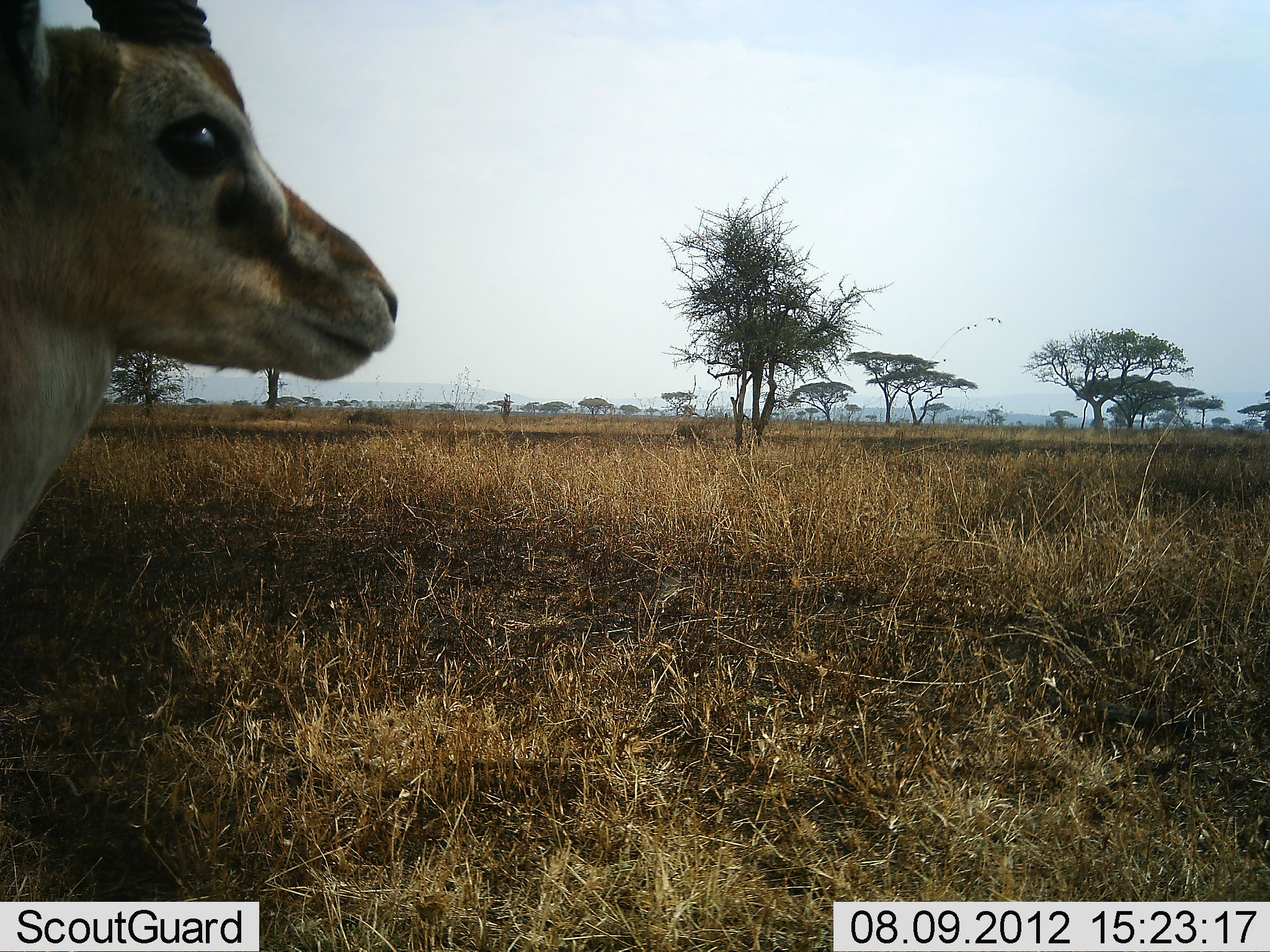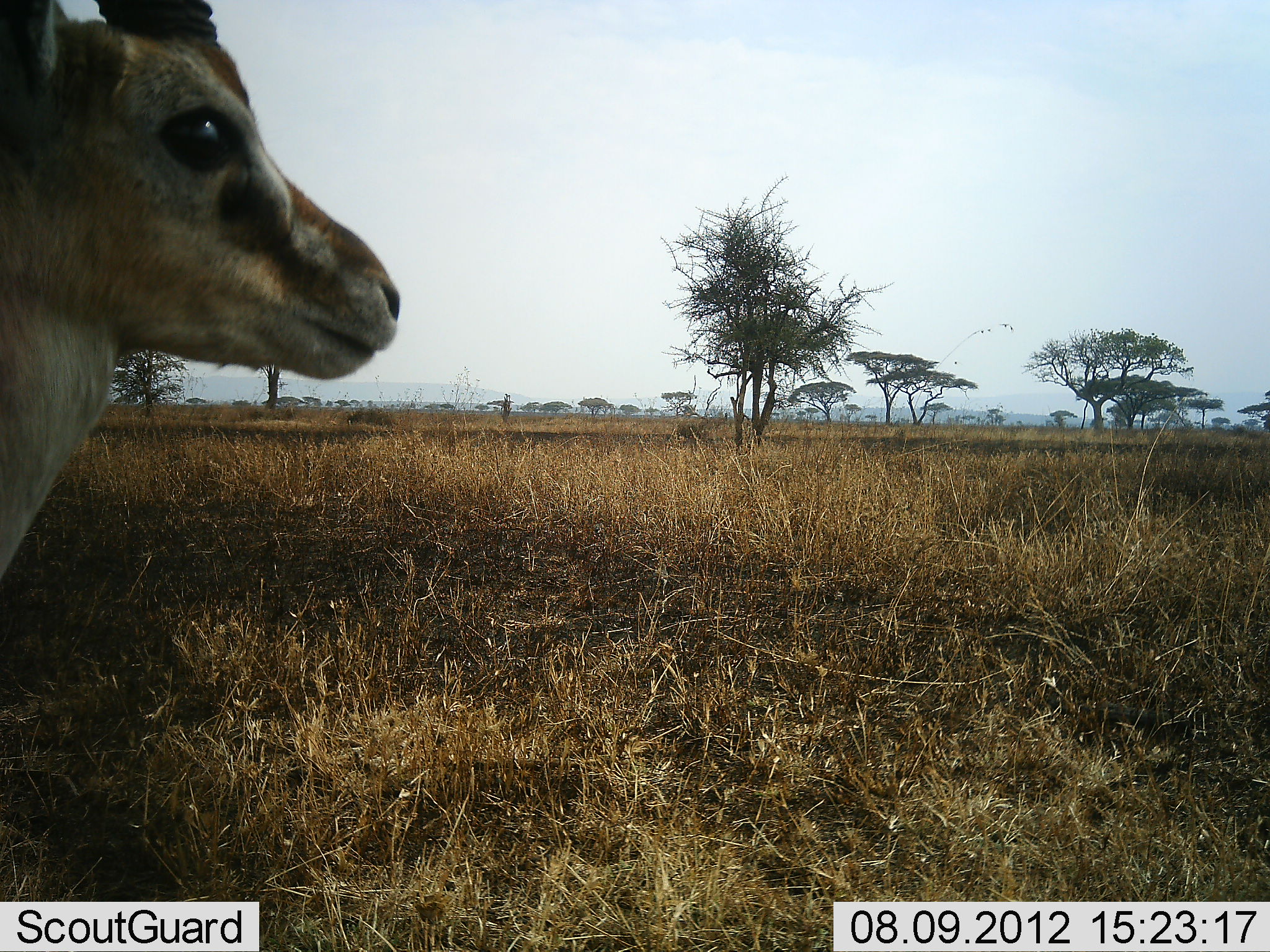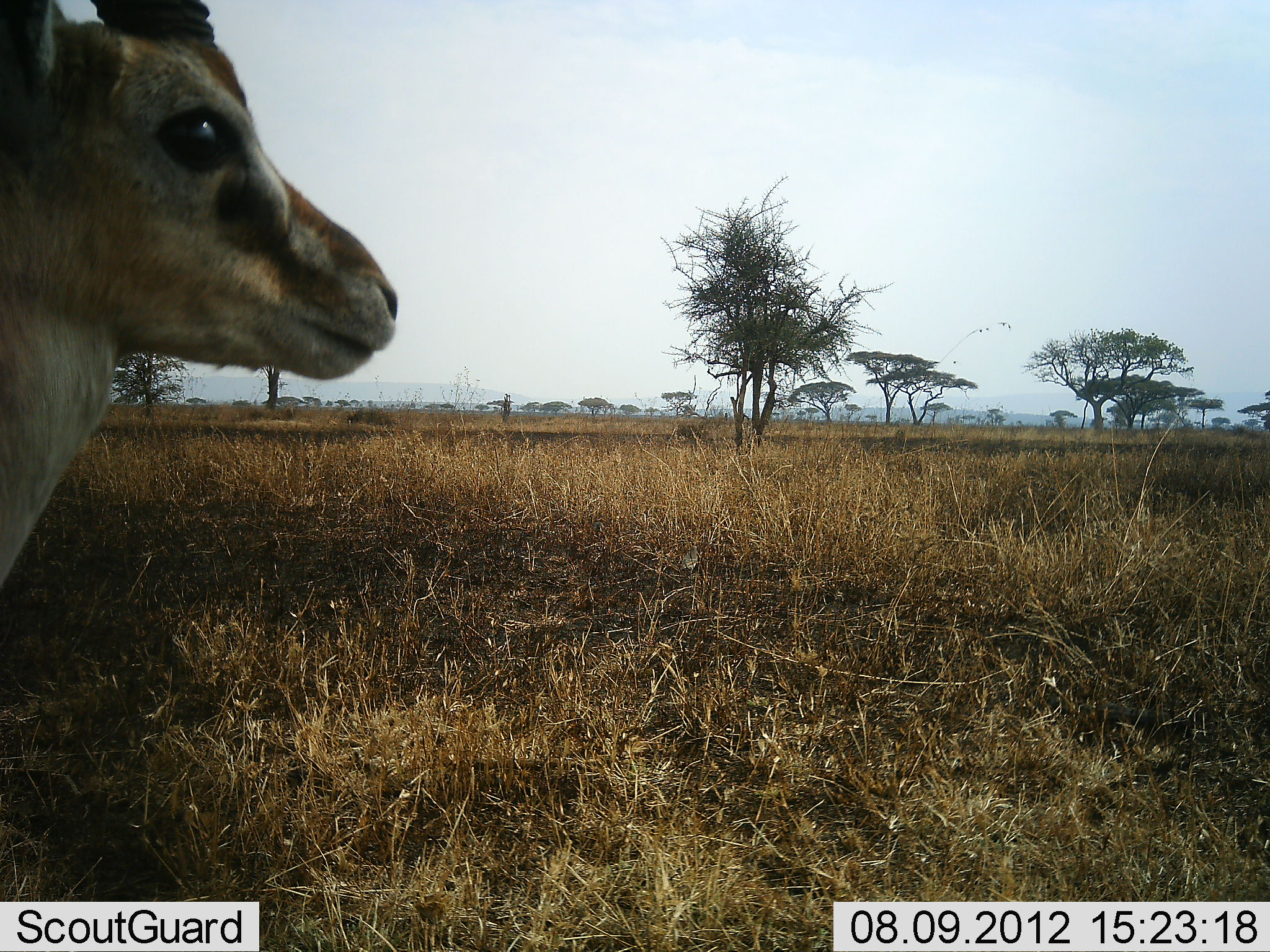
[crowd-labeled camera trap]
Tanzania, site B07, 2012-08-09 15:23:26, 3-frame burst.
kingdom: Animalia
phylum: Chordata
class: Mammalia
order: Artiodactyla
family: Bovidae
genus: Eudorcas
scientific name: Eudorcas thomsonii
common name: thomson's gazelle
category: gazellethomsons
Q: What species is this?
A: Gazellethomsons (thomson's gazelle) (Eudorcas thomsonii).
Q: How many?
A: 1.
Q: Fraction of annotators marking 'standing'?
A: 100%.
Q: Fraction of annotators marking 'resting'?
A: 0%.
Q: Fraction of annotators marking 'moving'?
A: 0%.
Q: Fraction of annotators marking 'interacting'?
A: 0%.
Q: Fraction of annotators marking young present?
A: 0%.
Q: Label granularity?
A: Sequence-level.